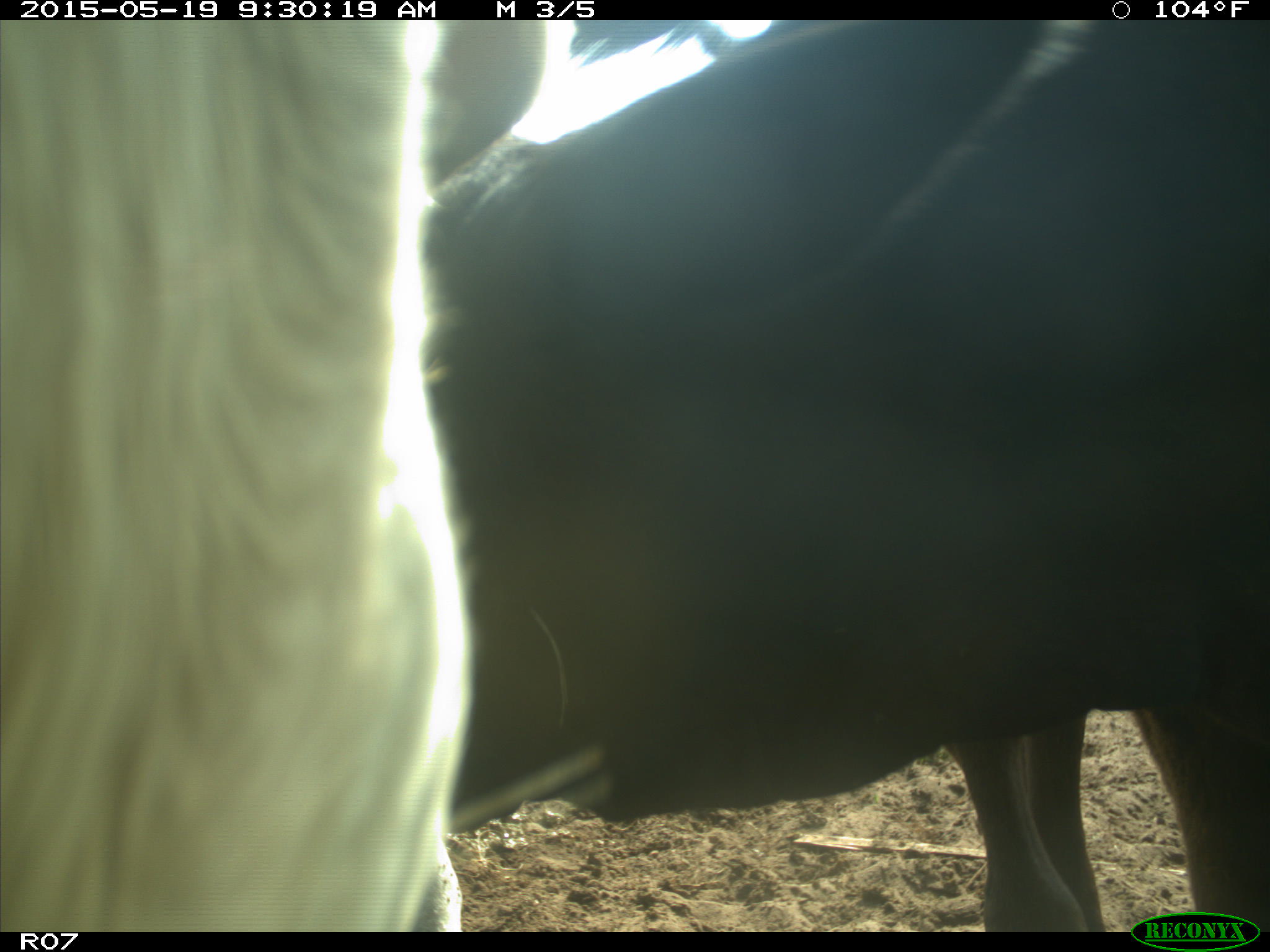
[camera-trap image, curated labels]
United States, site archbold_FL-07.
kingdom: Animalia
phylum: Chordata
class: Mammalia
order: Artiodactyla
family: Bovidae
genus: Bos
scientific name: Bos taurus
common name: domestic cow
Bos taurus (domestic cow).